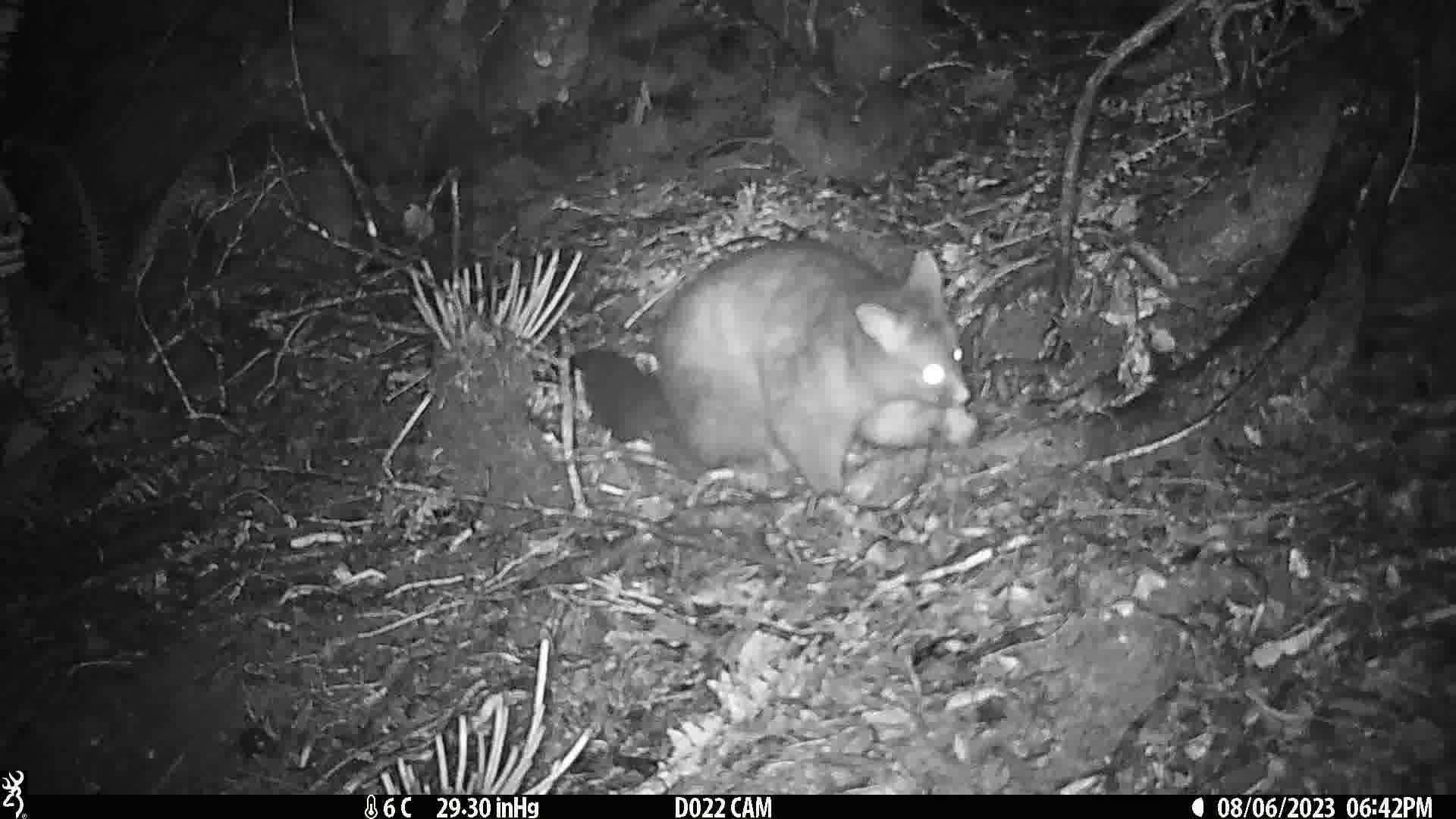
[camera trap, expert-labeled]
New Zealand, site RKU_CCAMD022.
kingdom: Animalia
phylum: Chordata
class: Mammalia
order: Diprotodontia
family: Phalangeridae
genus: Trichosurus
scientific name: Trichosurus vulpecula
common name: common brushtail possum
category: possum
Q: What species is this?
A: Possum (common brushtail possum) (Trichosurus vulpecula).